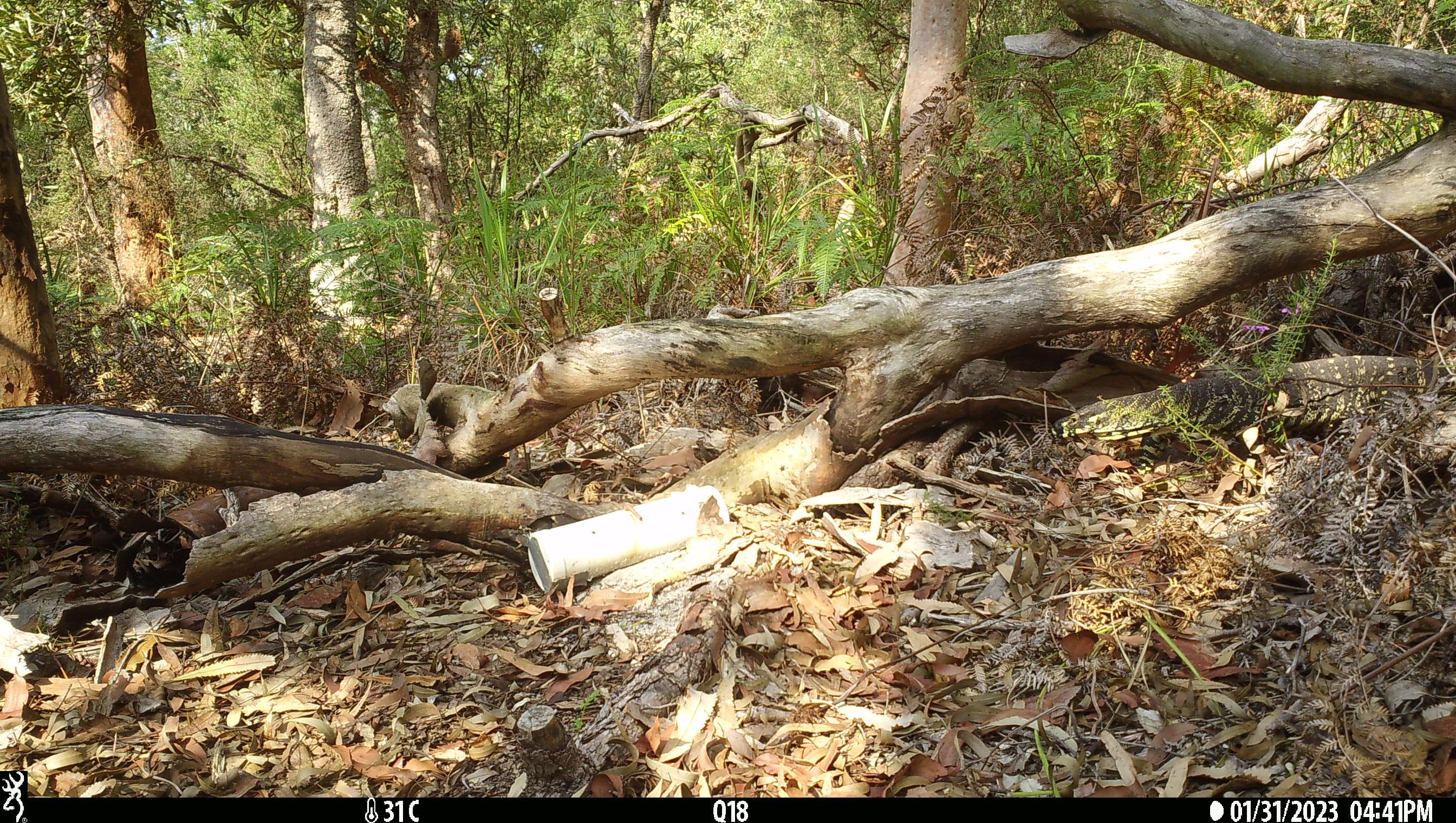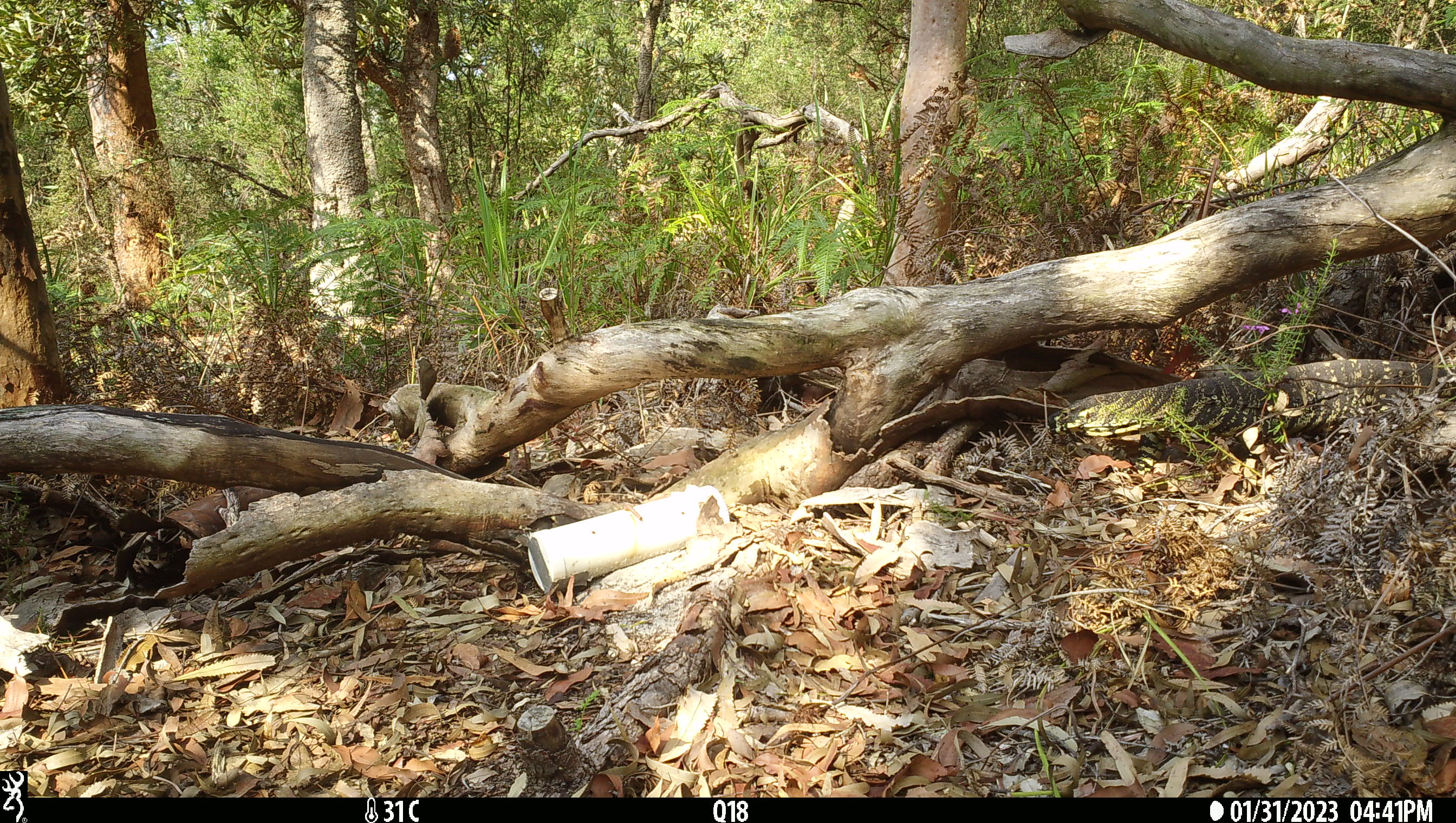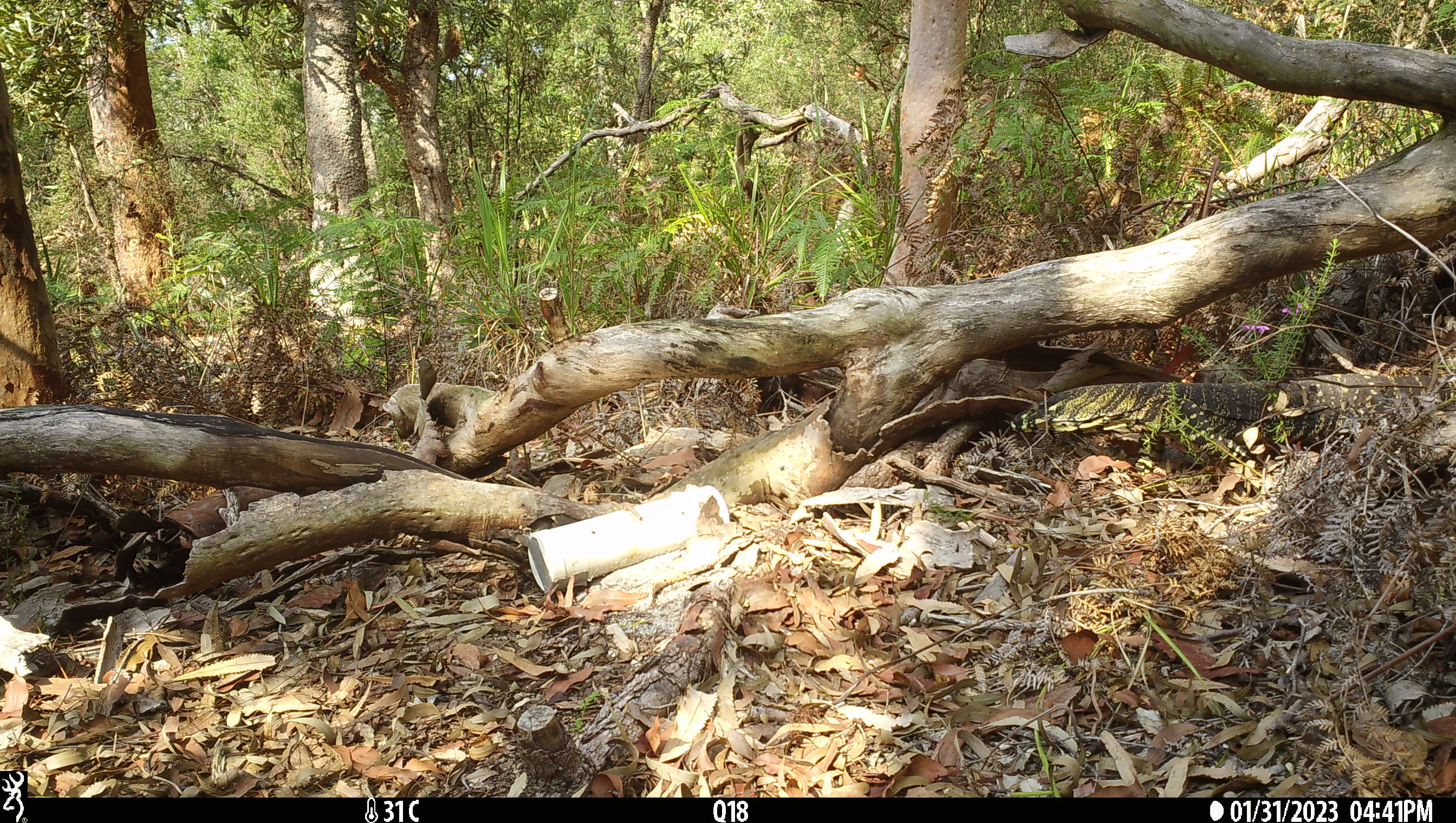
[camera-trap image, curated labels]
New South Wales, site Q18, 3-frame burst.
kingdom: Animalia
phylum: Chordata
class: Reptilia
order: Squamata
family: Varanidae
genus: Varanus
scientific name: Varanus varius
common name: lace monitor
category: goanna